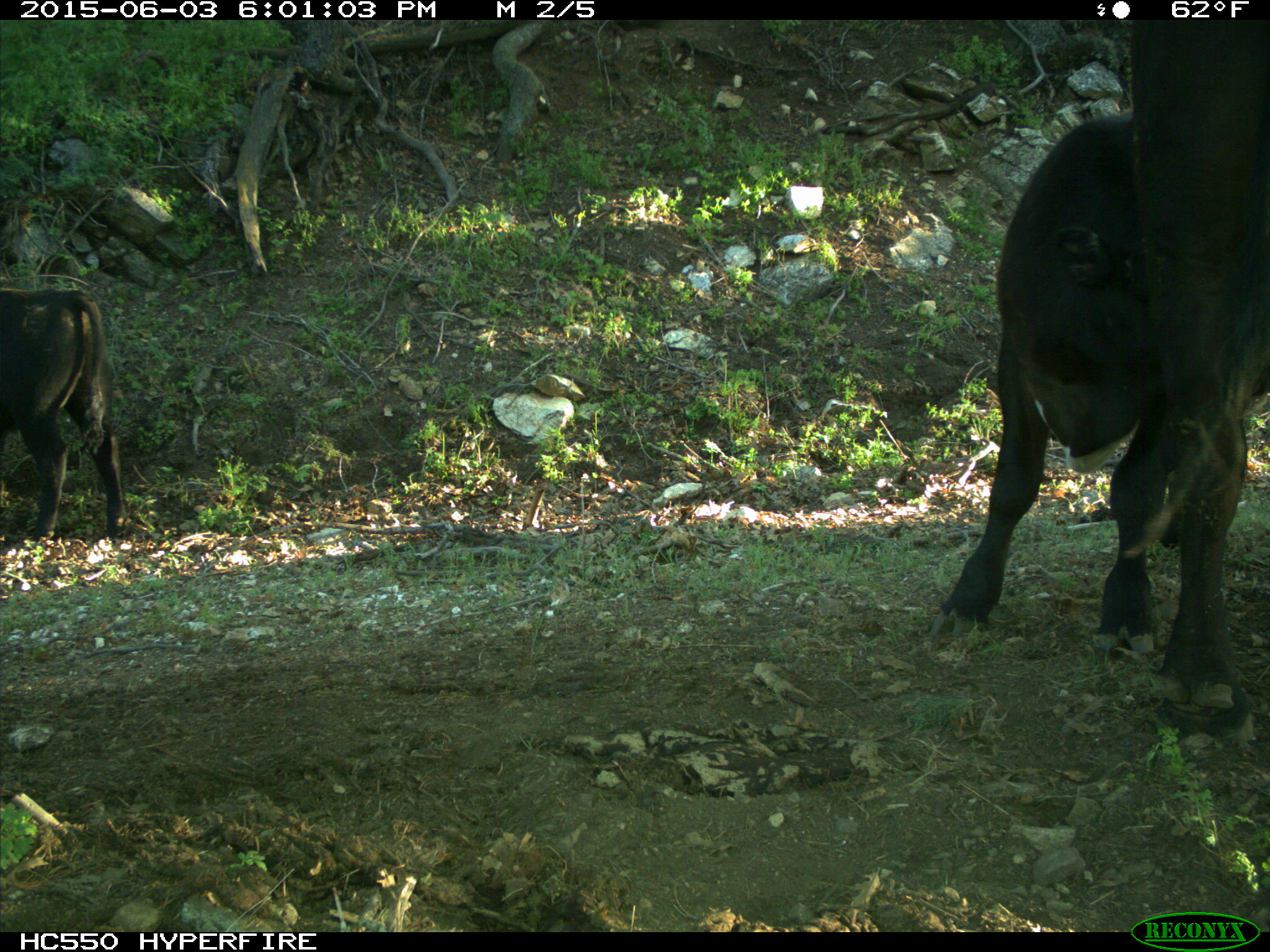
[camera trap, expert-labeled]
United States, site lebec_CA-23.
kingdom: Animalia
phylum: Chordata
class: Mammalia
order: Artiodactyla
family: Bovidae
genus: Bos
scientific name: Bos taurus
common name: domestic cow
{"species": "Bos taurus (domestic cow)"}